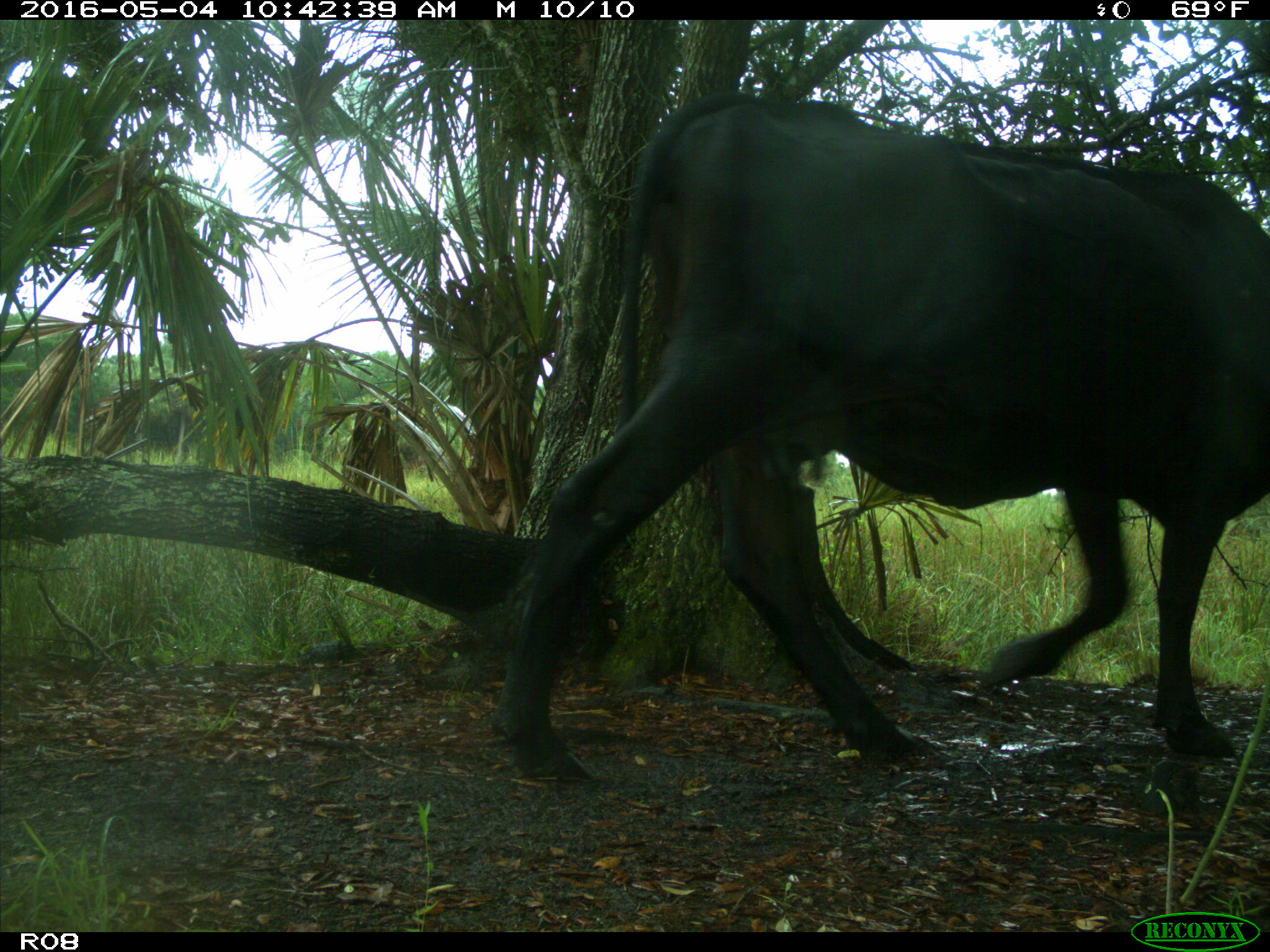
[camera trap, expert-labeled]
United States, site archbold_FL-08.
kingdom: Animalia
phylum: Chordata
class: Mammalia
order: Artiodactyla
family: Bovidae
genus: Bos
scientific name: Bos taurus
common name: domestic cow